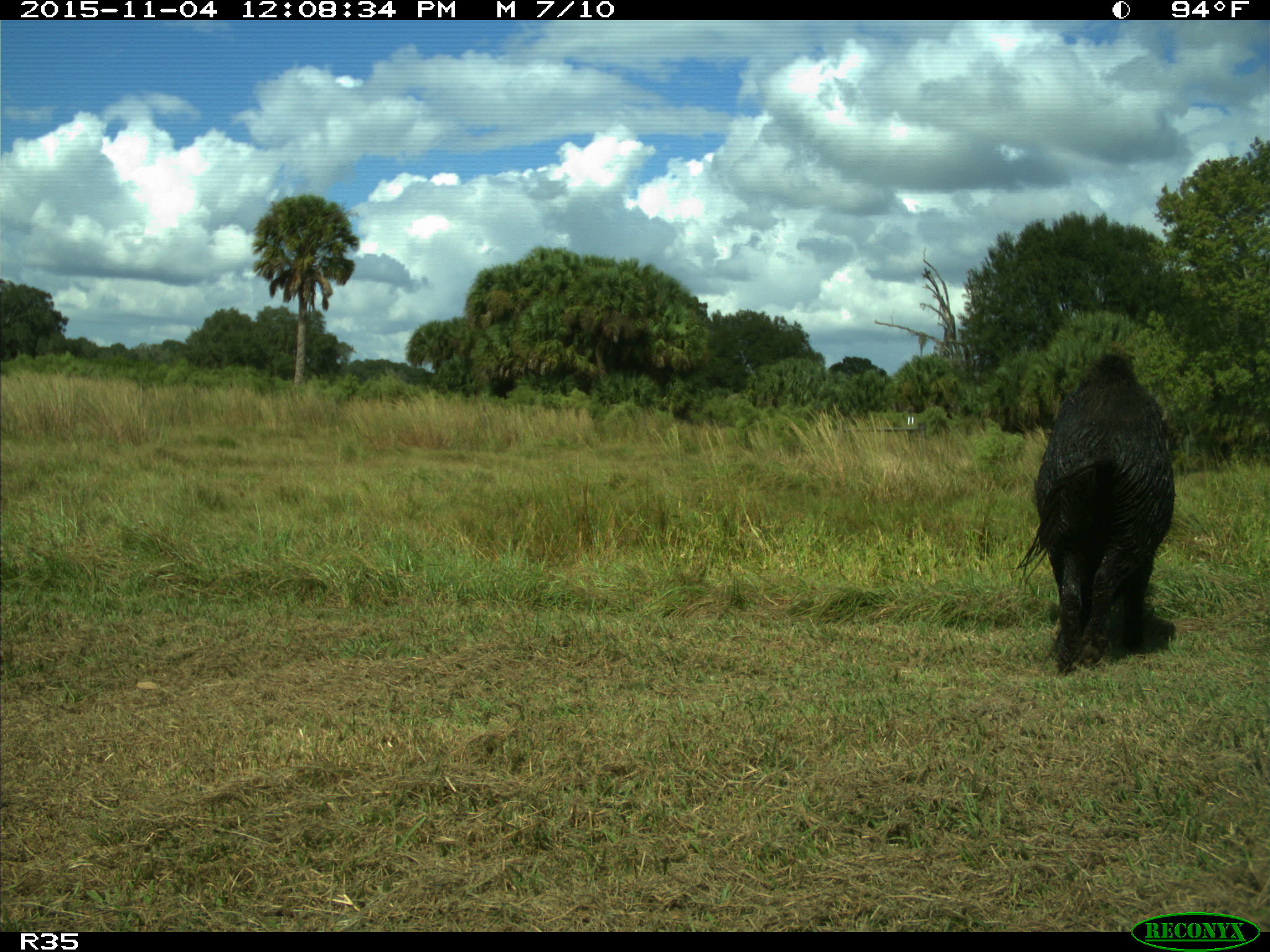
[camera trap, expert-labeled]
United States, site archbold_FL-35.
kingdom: Animalia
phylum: Chordata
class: Mammalia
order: Artiodactyla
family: Suidae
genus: Sus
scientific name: Sus scrofa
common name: wild boar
Sus scrofa (wild boar).